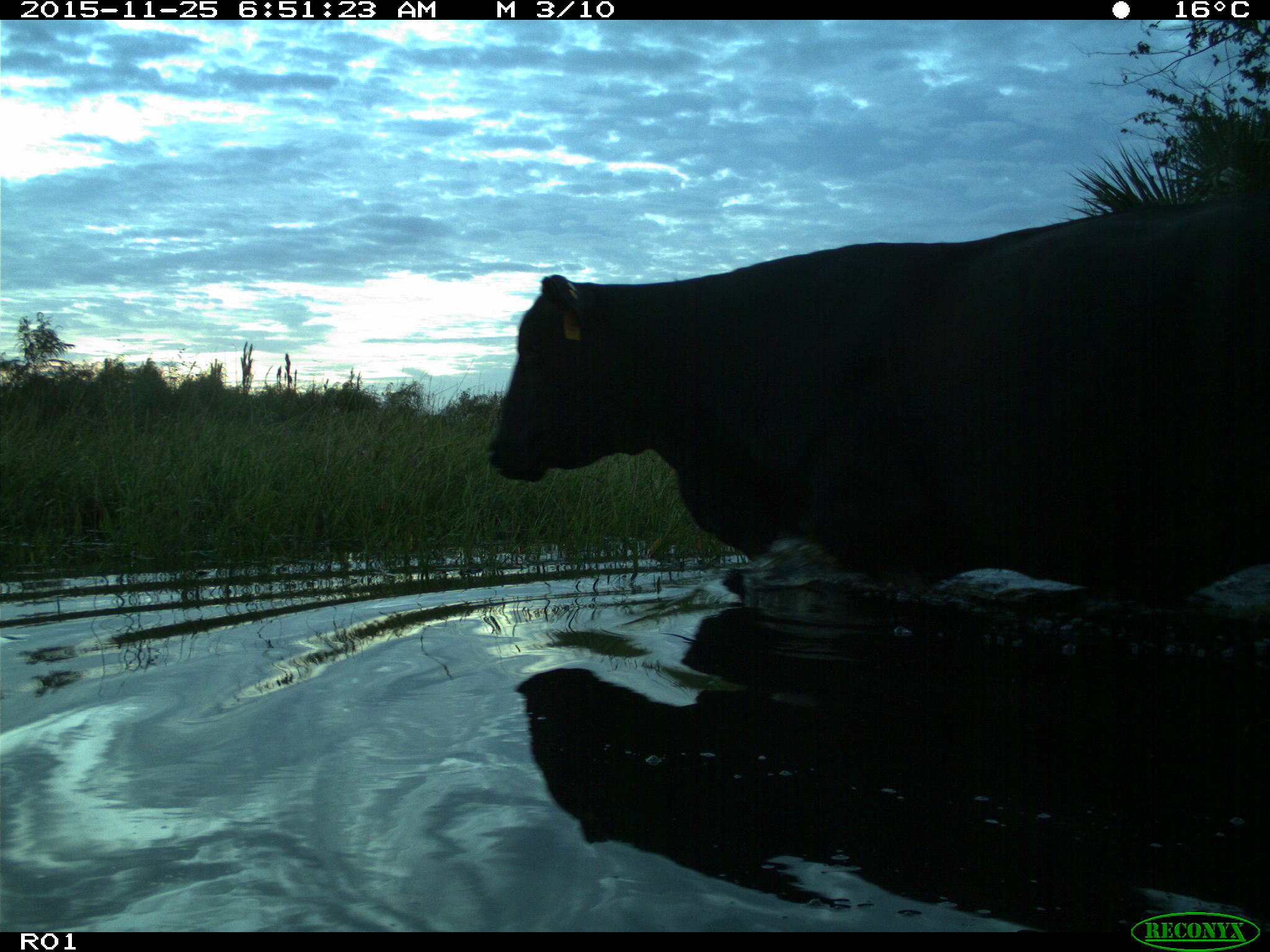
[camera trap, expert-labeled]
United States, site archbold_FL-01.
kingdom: Animalia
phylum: Chordata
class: Mammalia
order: Artiodactyla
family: Bovidae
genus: Bos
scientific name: Bos taurus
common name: domestic cow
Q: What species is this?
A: Bos taurus (domestic cow).